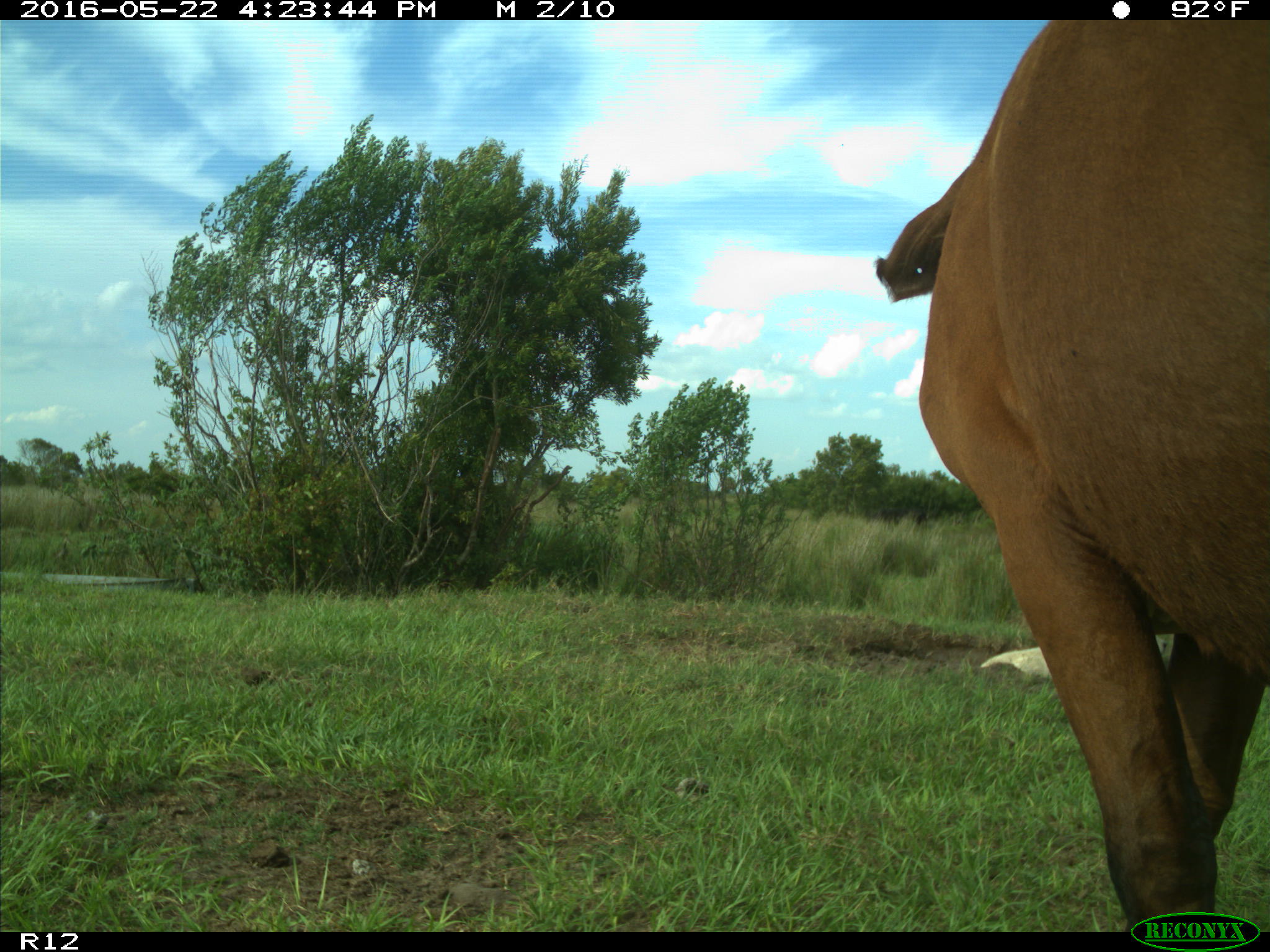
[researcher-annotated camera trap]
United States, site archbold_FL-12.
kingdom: Animalia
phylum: Chordata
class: Mammalia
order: Artiodactyla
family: Bovidae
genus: Bos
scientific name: Bos taurus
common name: domestic cow